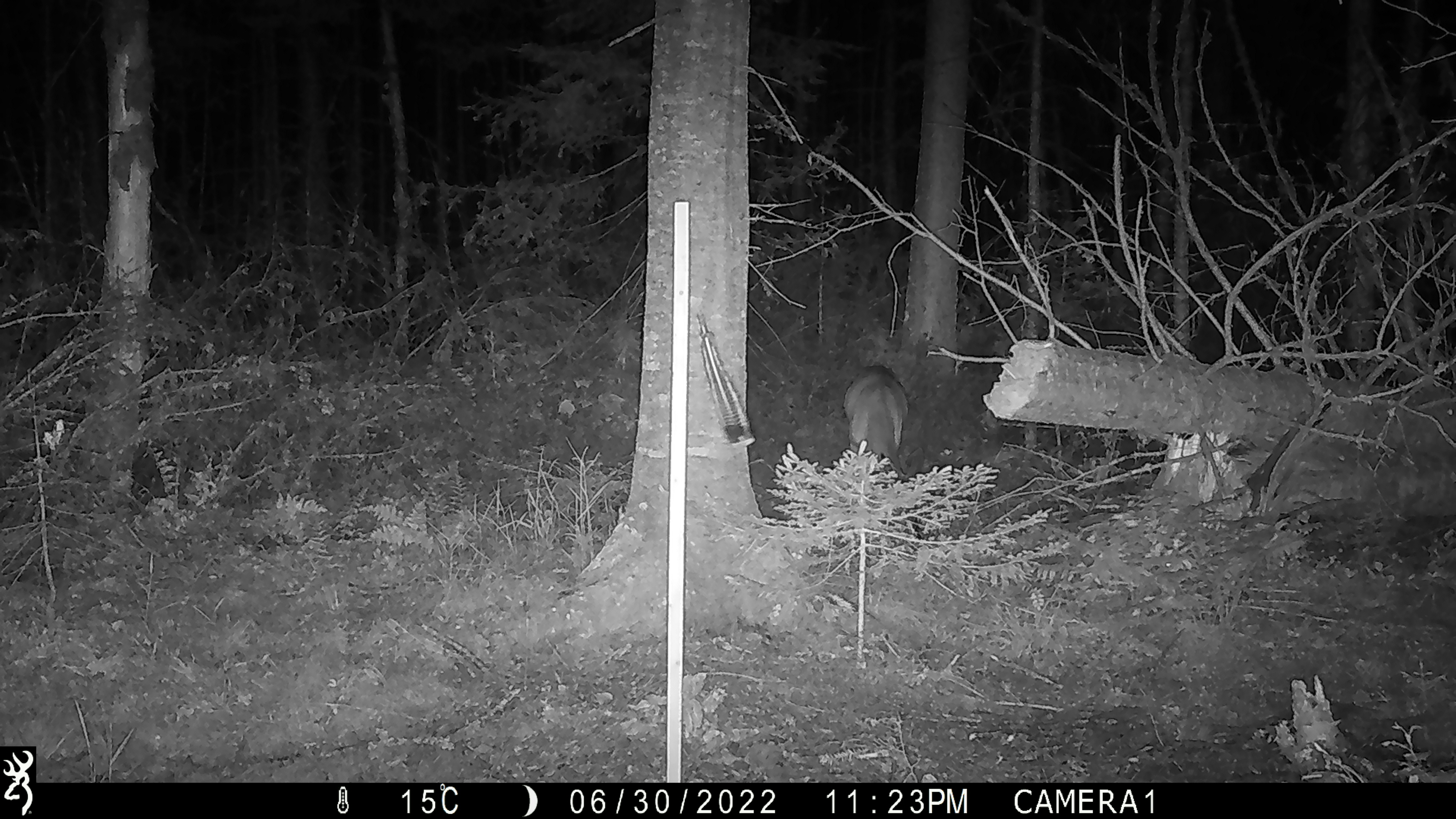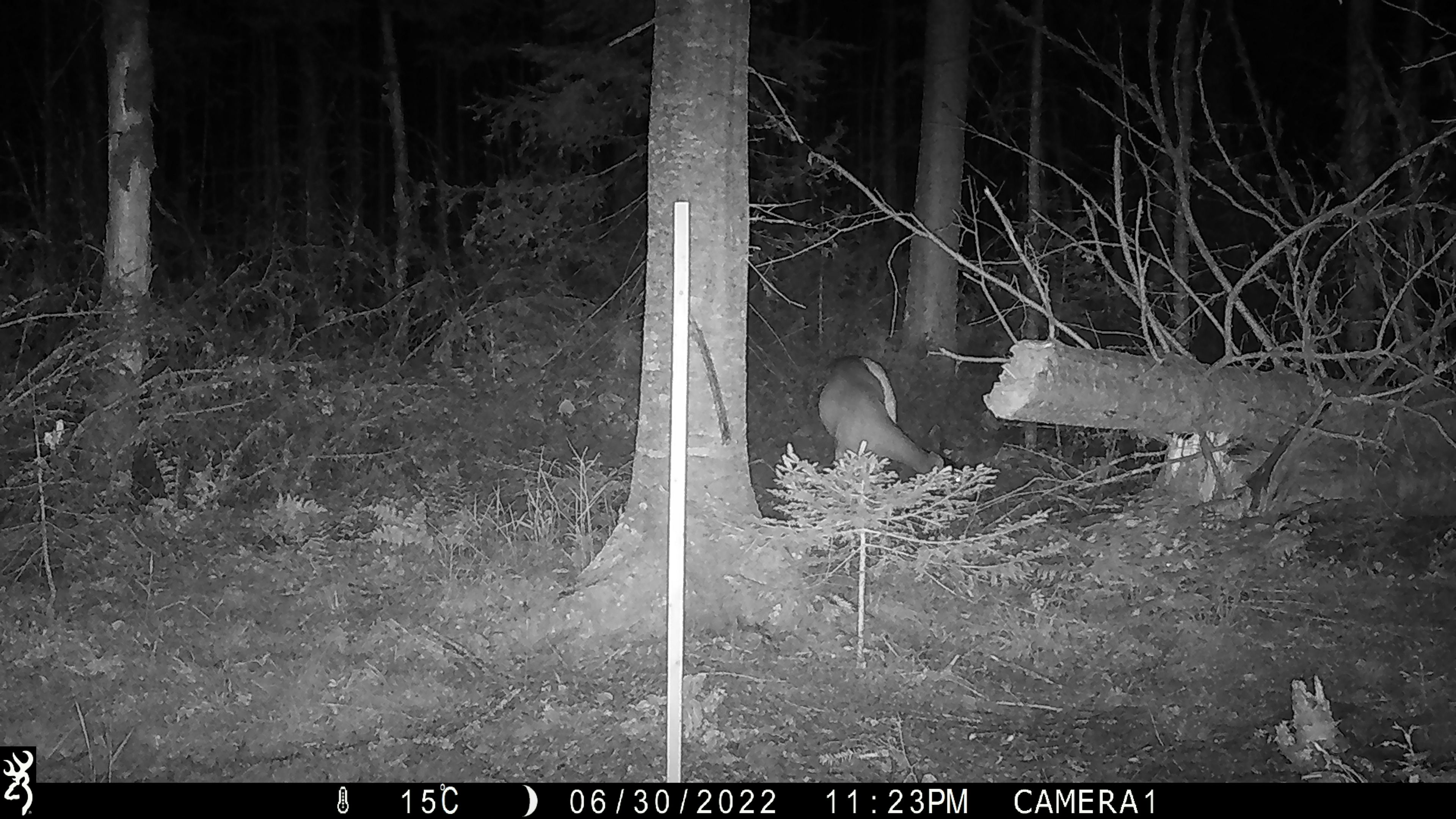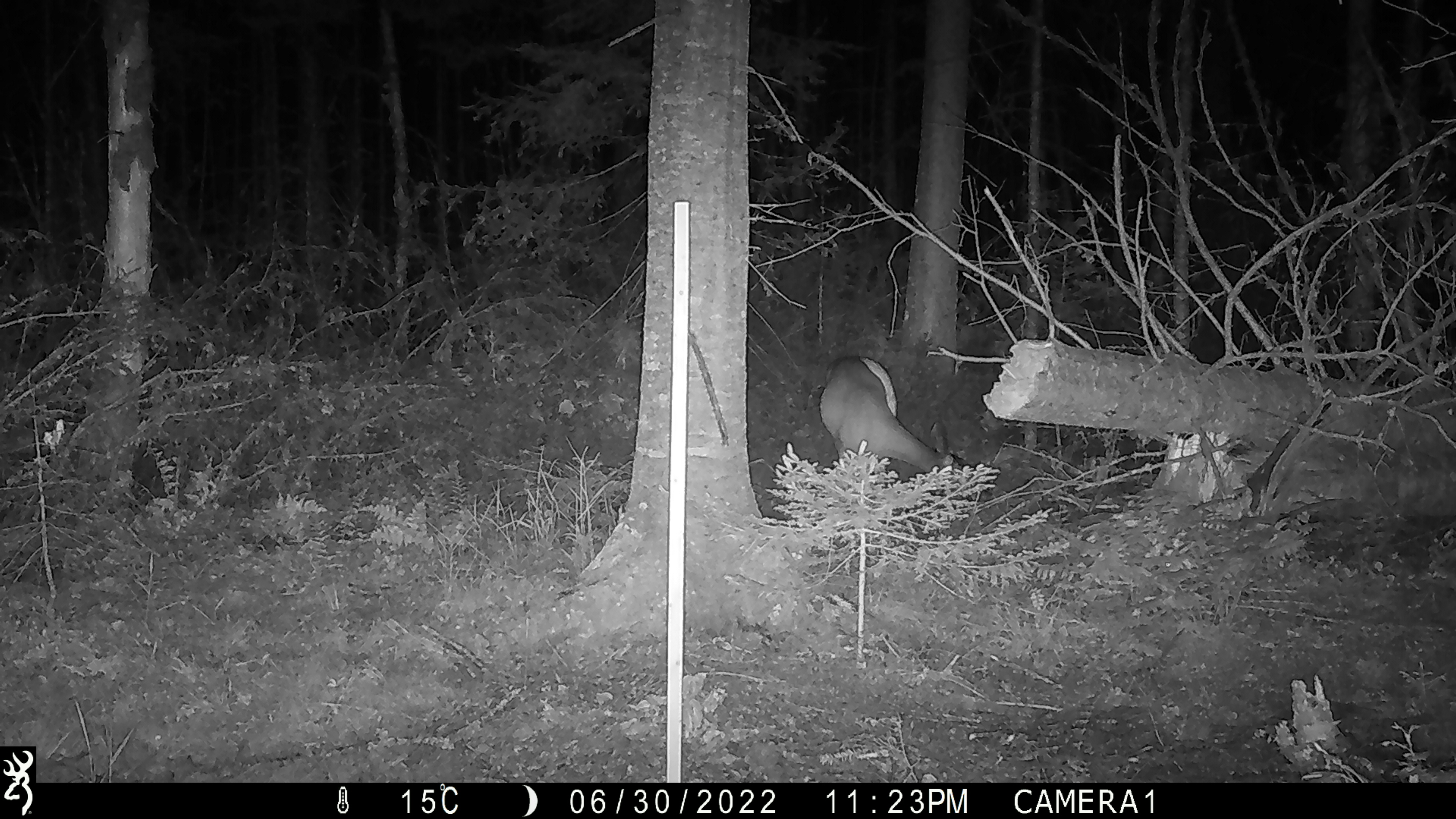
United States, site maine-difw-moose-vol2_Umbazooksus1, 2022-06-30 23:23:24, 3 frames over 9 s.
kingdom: Animalia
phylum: Chordata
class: Mammalia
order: Artiodactyla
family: Cervidae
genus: Odocoileus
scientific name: Odocoileus virginianus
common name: white-tailed deer